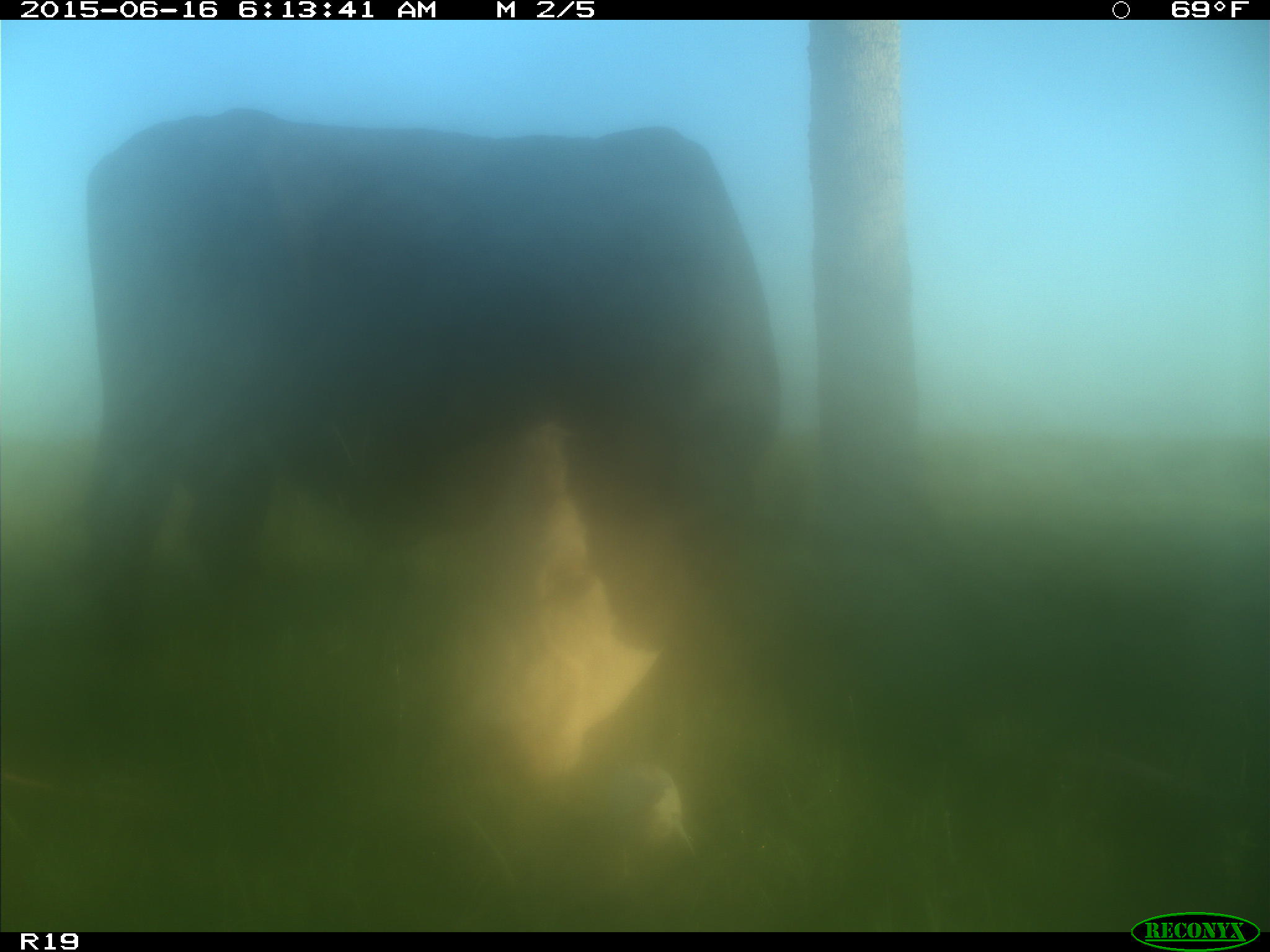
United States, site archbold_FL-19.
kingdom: Animalia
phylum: Chordata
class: Mammalia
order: Artiodactyla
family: Bovidae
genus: Bos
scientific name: Bos taurus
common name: domestic cow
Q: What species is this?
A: Bos taurus (domestic cow).